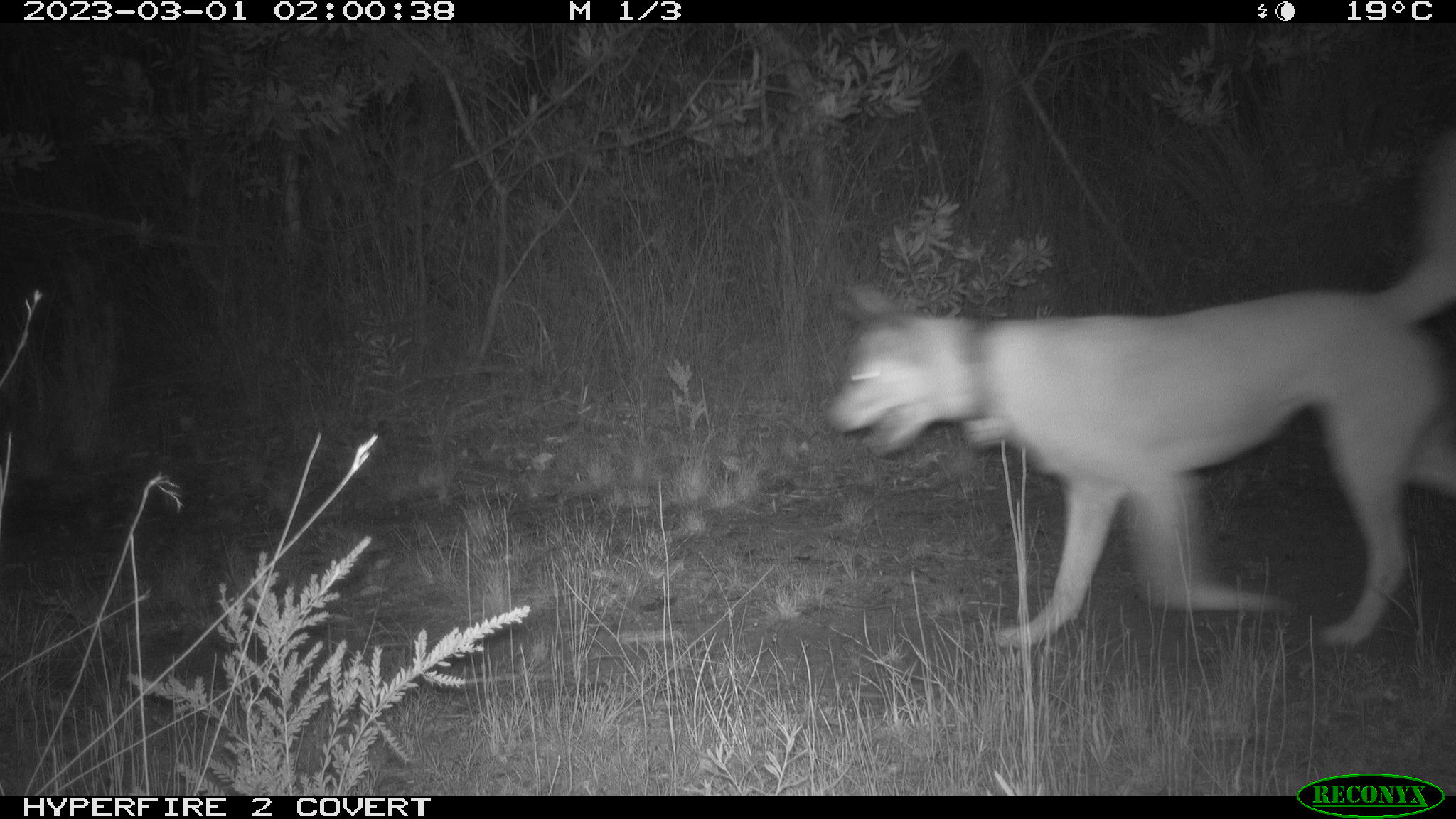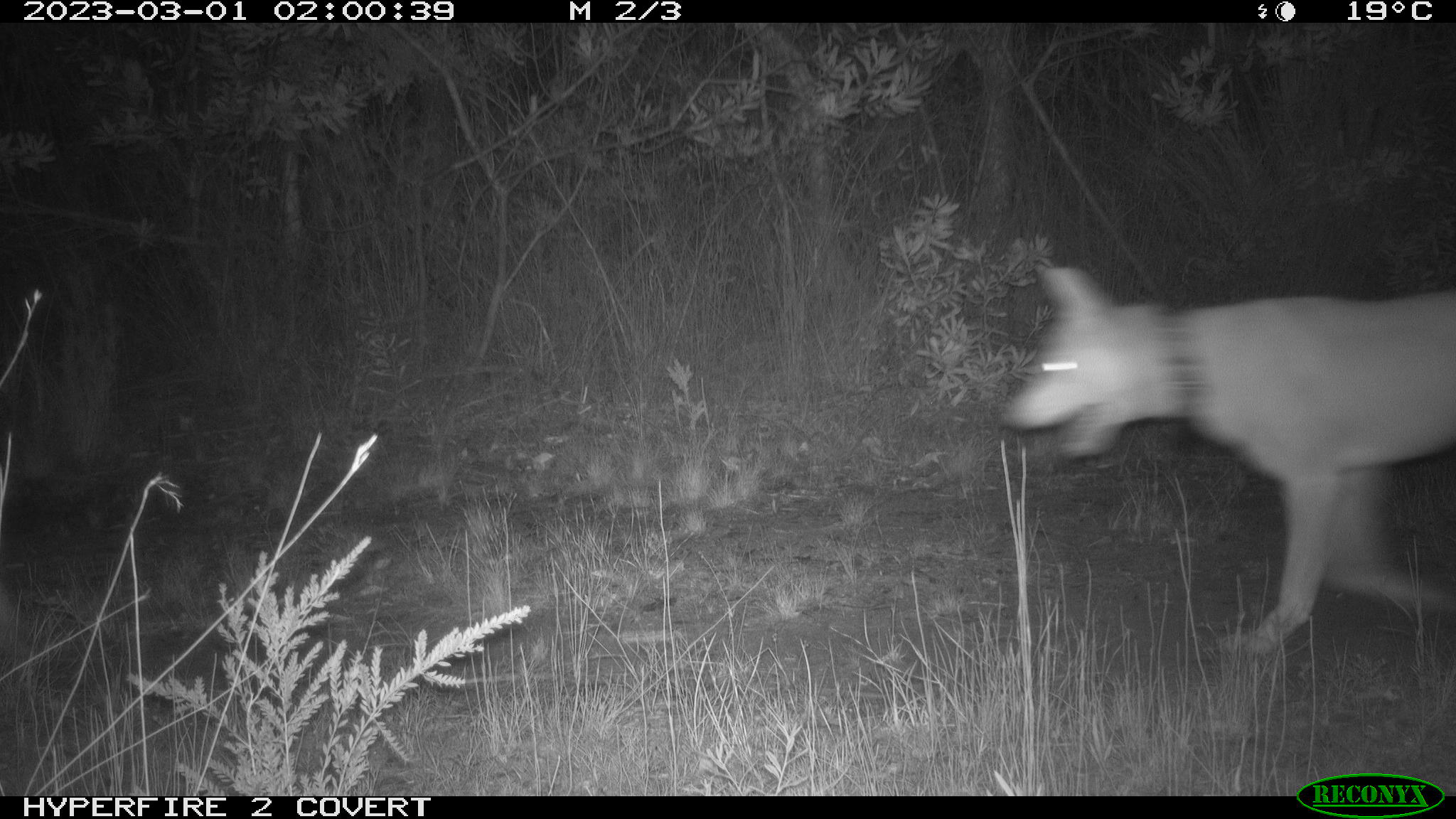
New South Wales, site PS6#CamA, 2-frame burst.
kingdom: Animalia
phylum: Chordata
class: Mammalia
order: Carnivora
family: Canidae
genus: Canis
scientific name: Canis familiaris dingo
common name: dingo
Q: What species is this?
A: Dingo (Canis familiaris dingo).